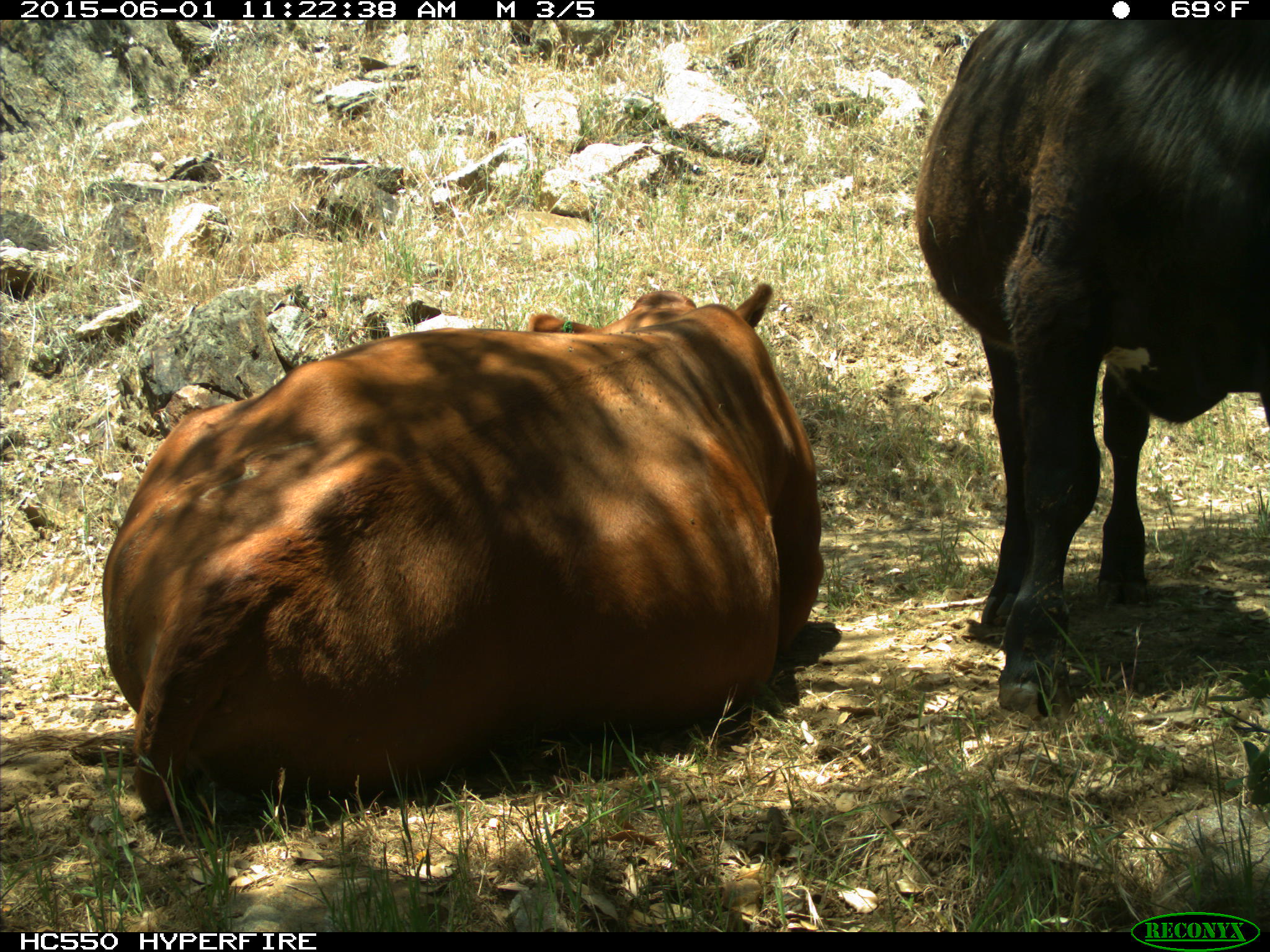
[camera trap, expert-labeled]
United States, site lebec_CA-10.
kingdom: Animalia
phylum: Chordata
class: Mammalia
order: Artiodactyla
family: Bovidae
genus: Bos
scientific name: Bos taurus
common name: domestic cow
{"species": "Bos taurus (domestic cow)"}